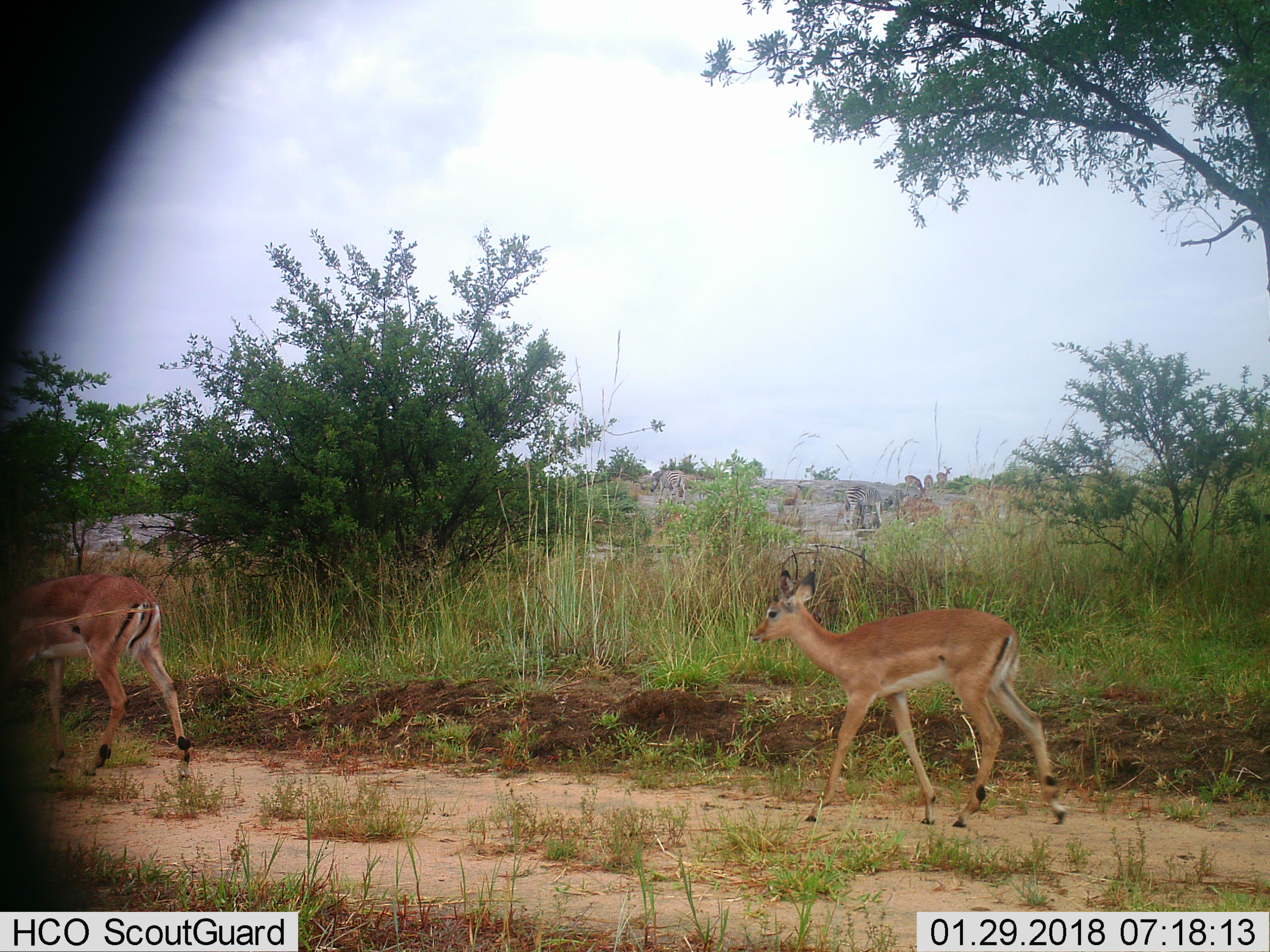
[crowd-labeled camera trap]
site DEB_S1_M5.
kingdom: Animalia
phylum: Chordata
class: Mammalia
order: Artiodactyla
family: Bovidae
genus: Aepyceros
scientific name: Aepyceros melampus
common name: impala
Impala (Aepyceros melampus), count 2. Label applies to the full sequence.